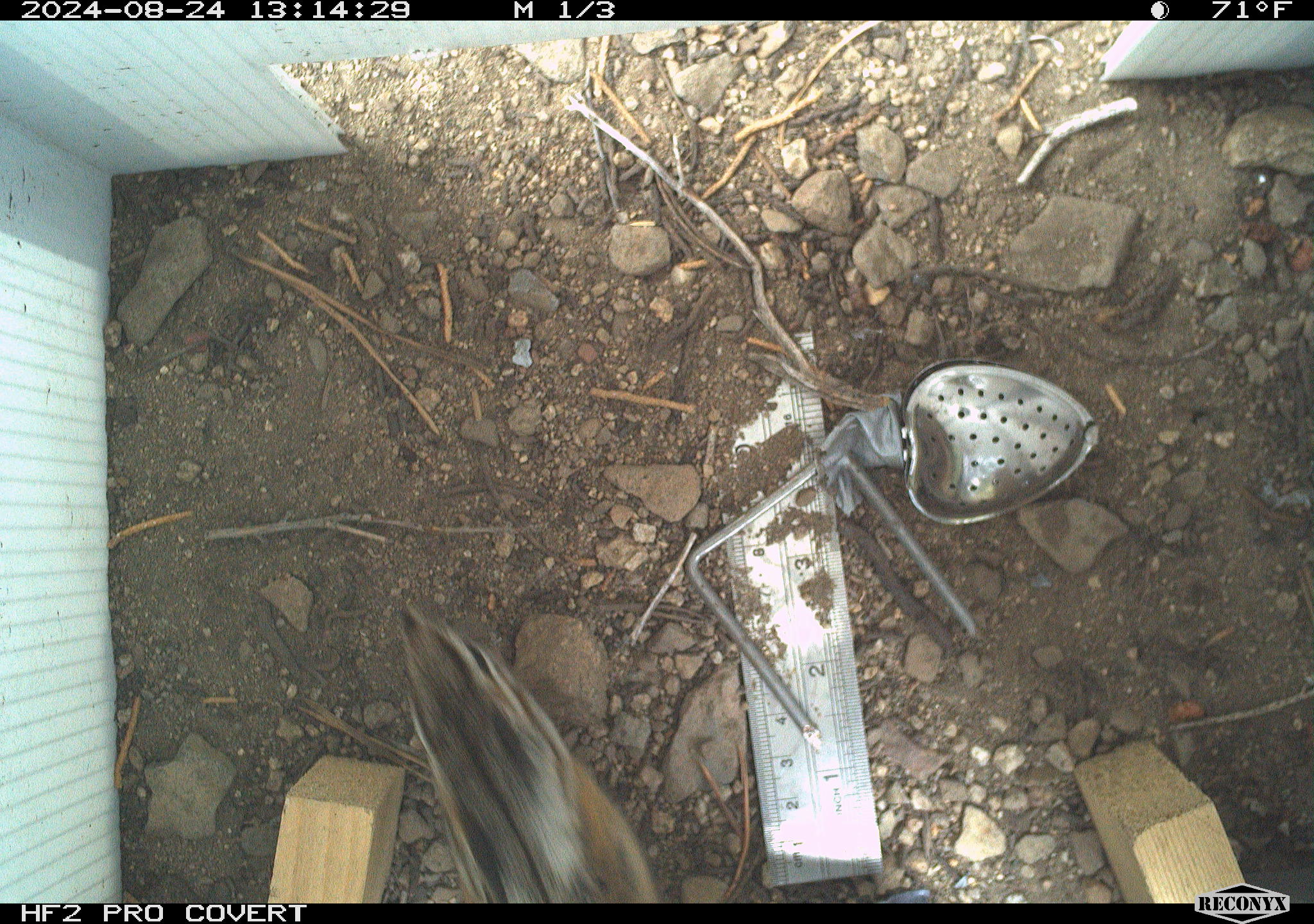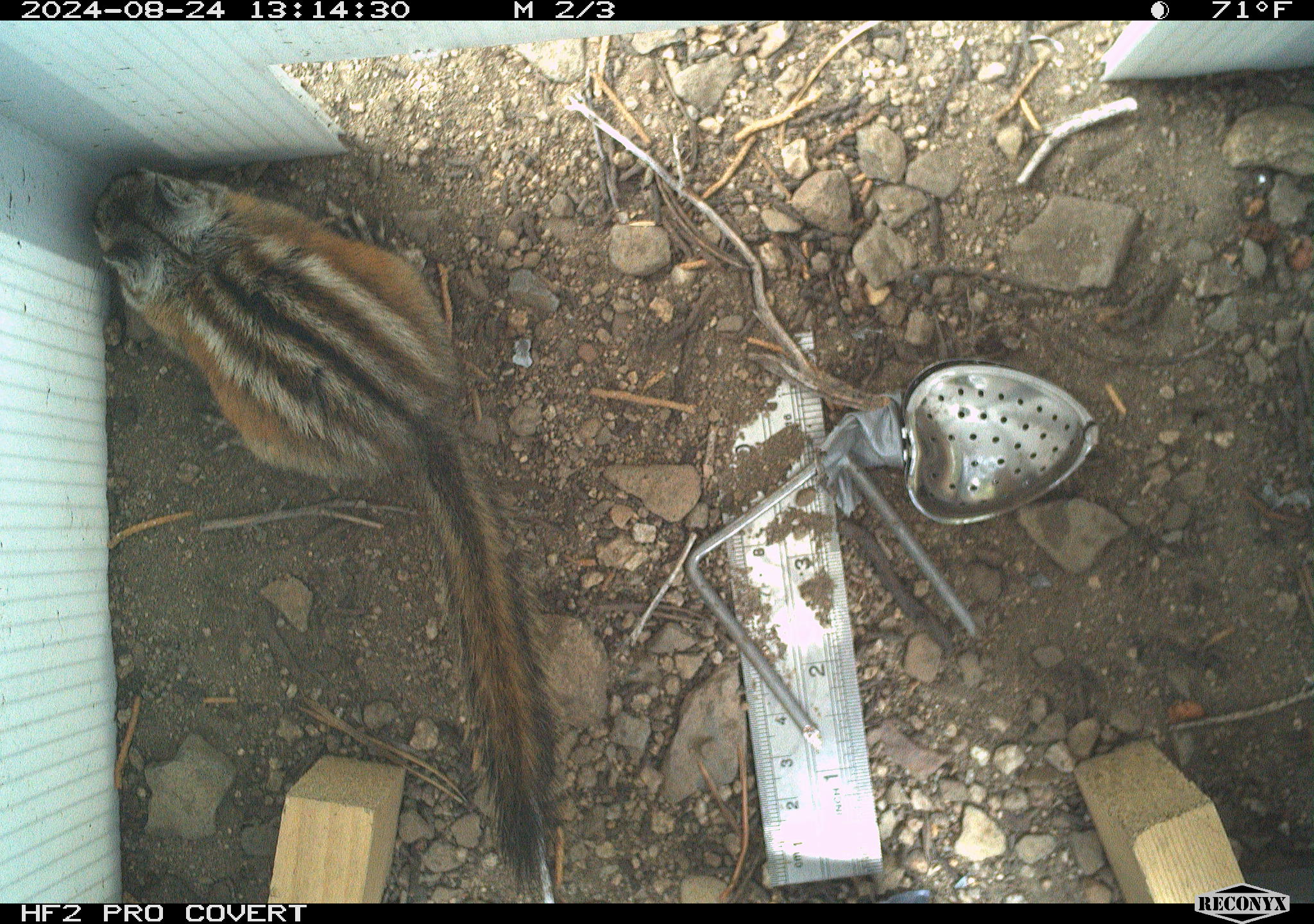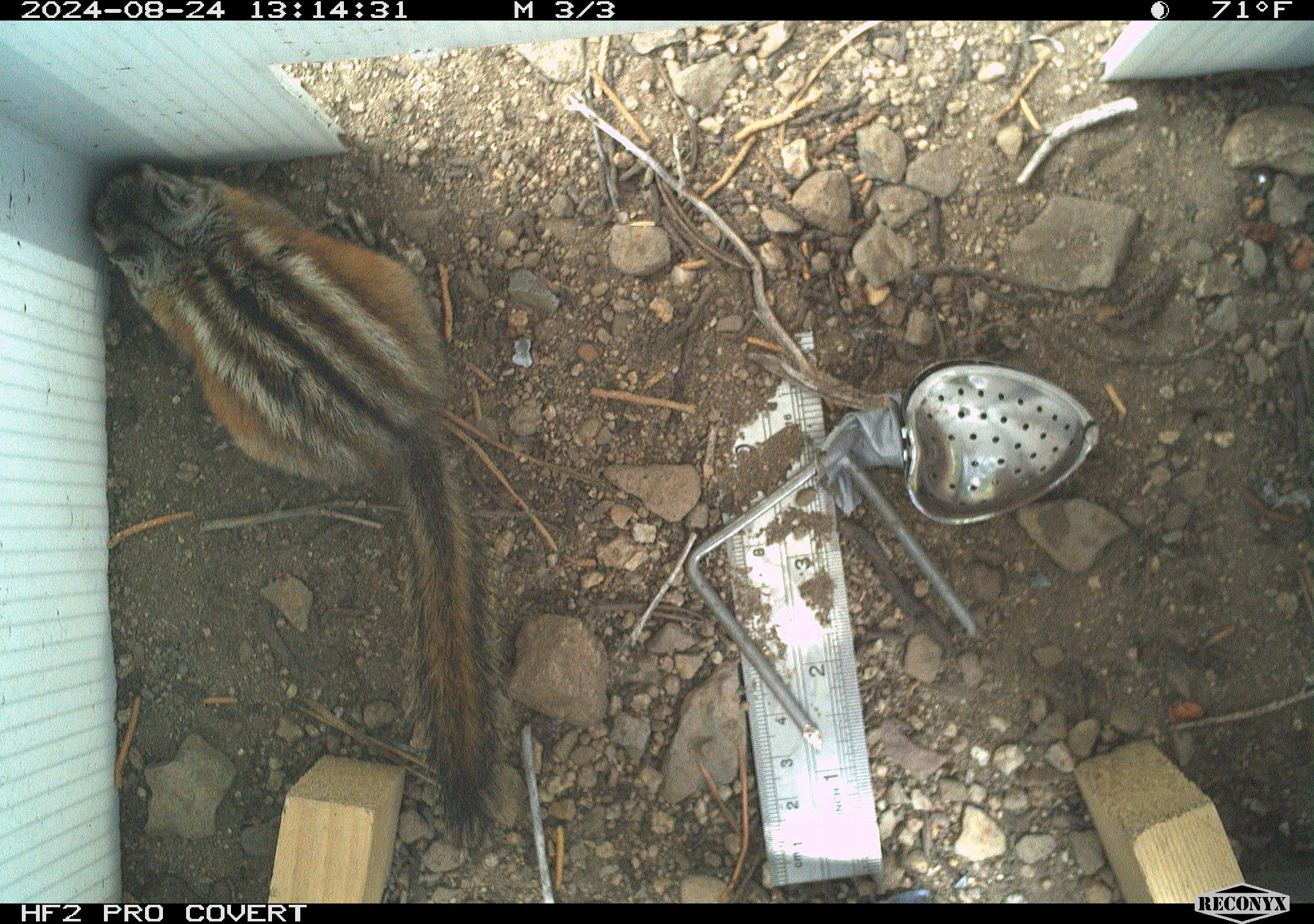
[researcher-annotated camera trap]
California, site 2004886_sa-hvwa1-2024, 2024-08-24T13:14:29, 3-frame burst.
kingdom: Animalia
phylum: Chordata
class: Mammalia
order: Rodentia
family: Sciuridae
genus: Neotamias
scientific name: Neotamias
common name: western chipmunks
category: neotamias species